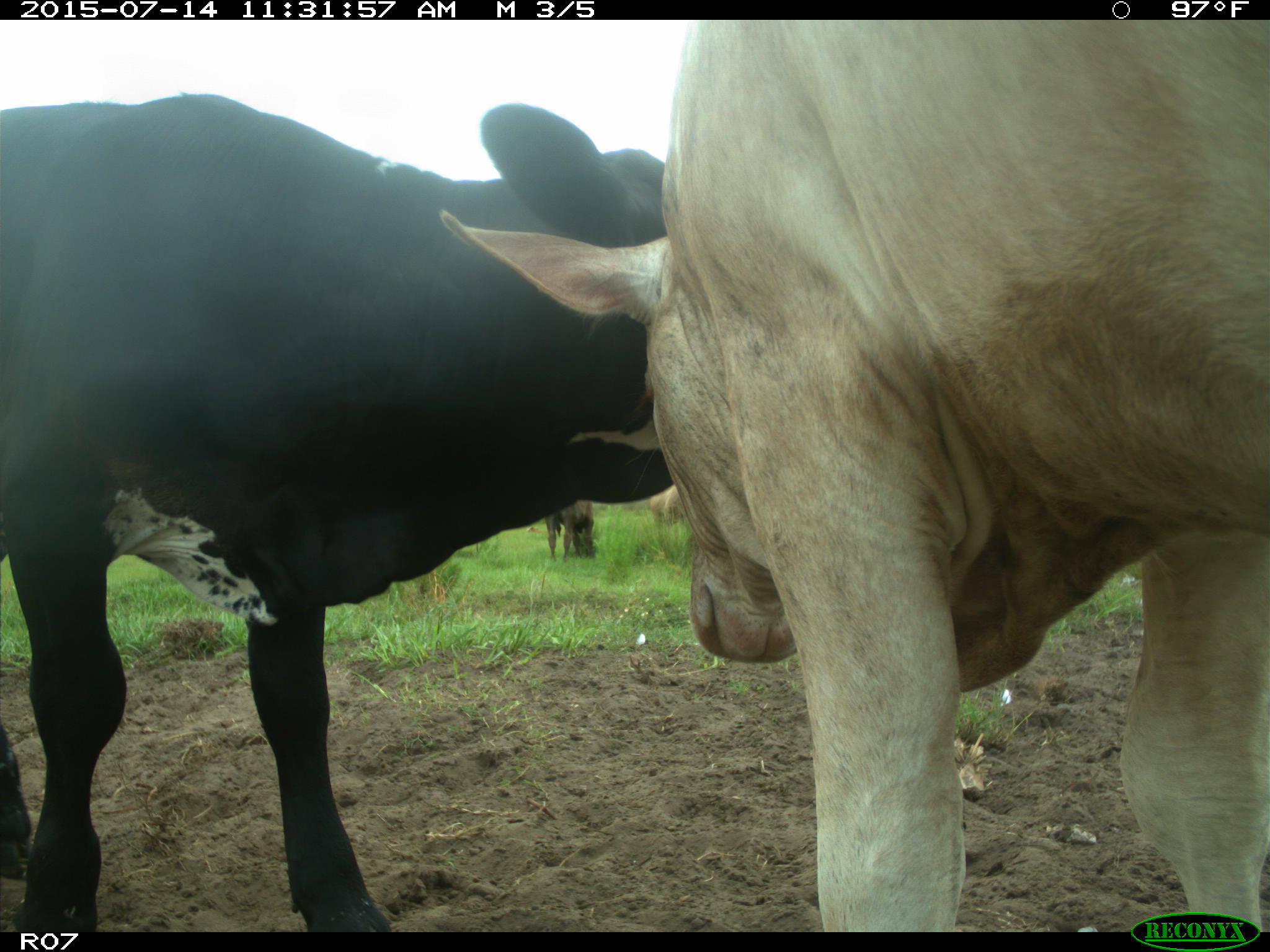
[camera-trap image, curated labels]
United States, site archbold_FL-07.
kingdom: Animalia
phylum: Chordata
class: Mammalia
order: Artiodactyla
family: Bovidae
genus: Bos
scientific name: Bos taurus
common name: domestic cow